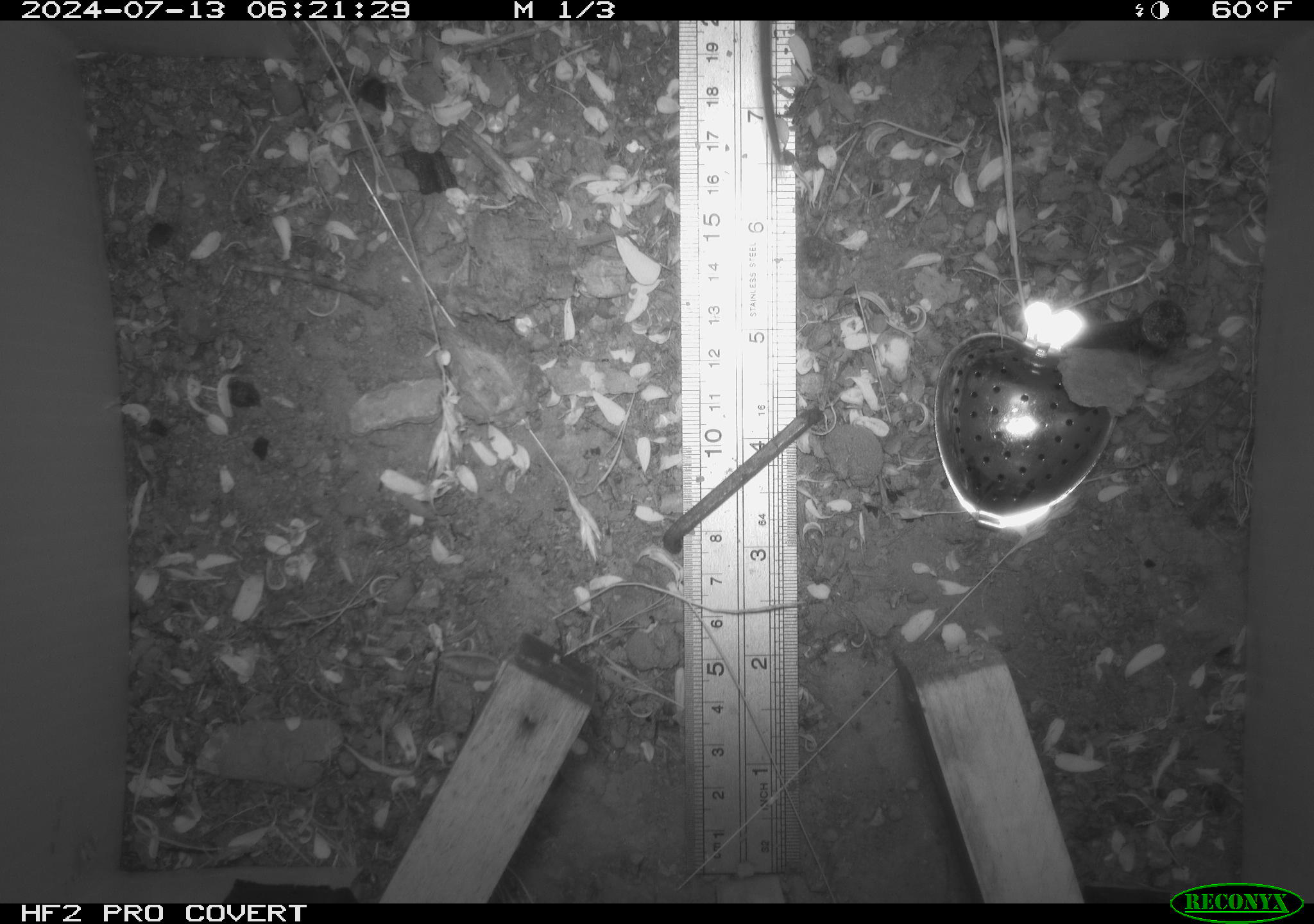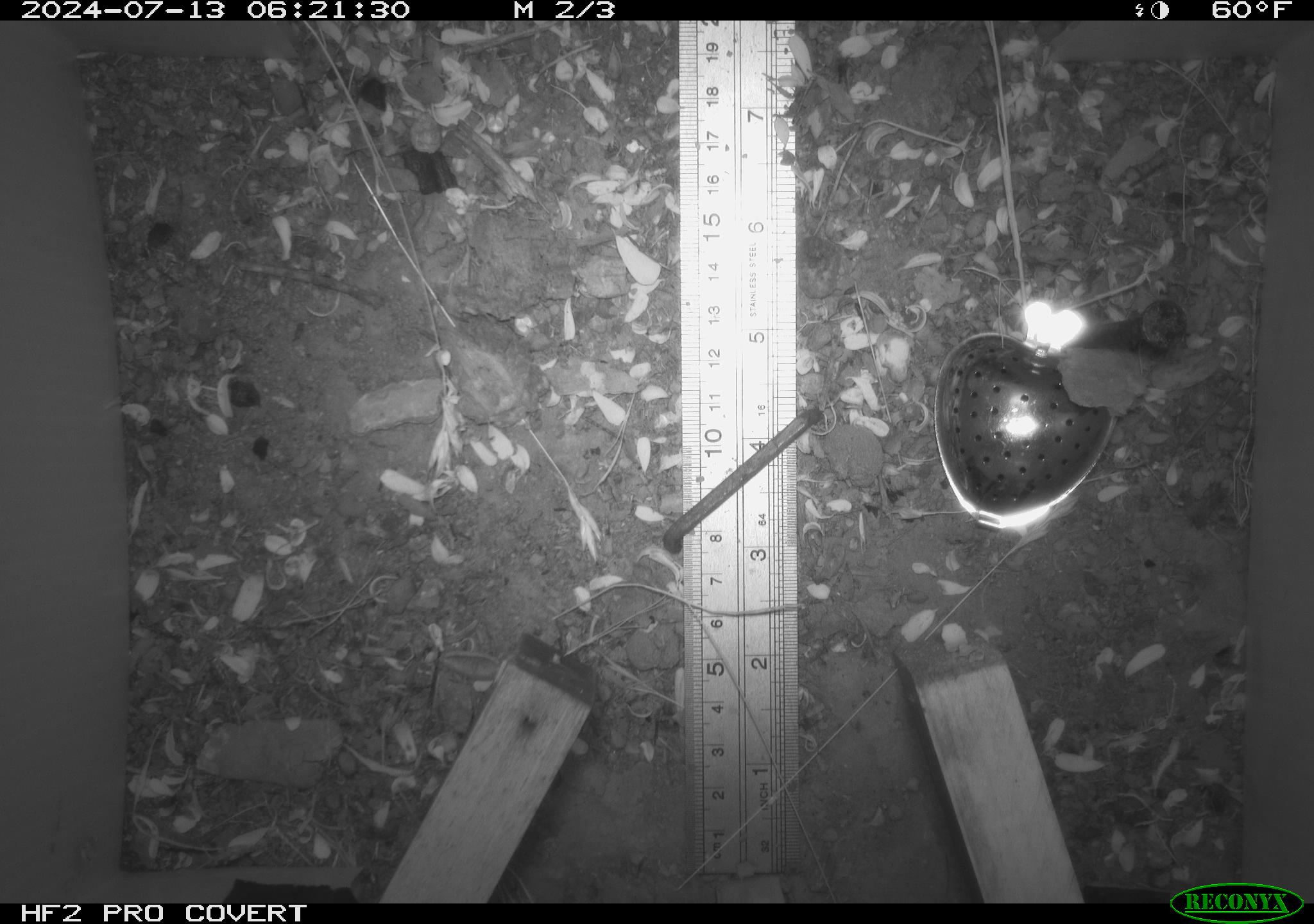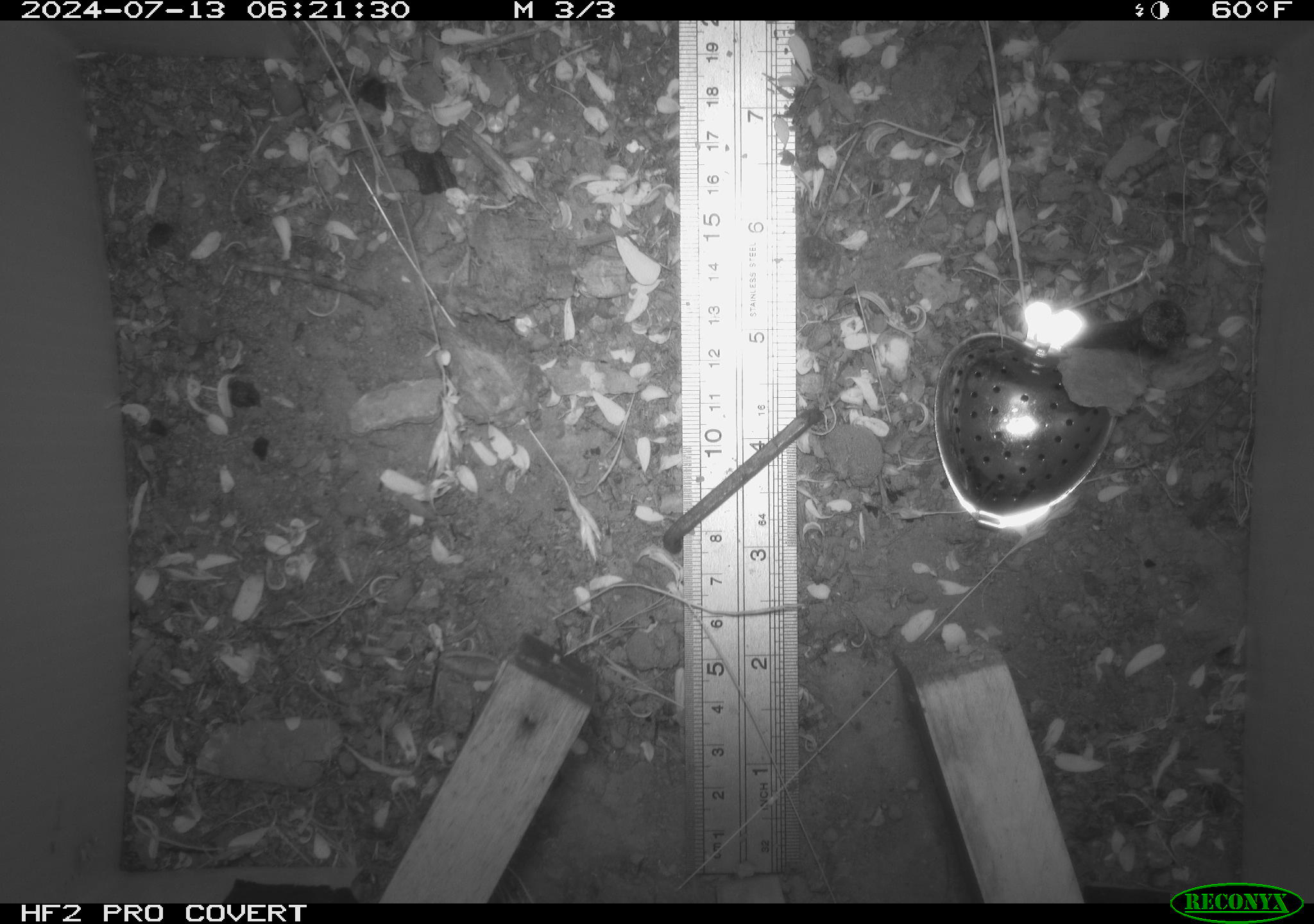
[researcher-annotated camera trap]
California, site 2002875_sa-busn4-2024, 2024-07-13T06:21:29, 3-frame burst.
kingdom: Animalia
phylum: Chordata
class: Mammalia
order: Rodentia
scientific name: Rodentia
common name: rodent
Rodent (Rodentia).